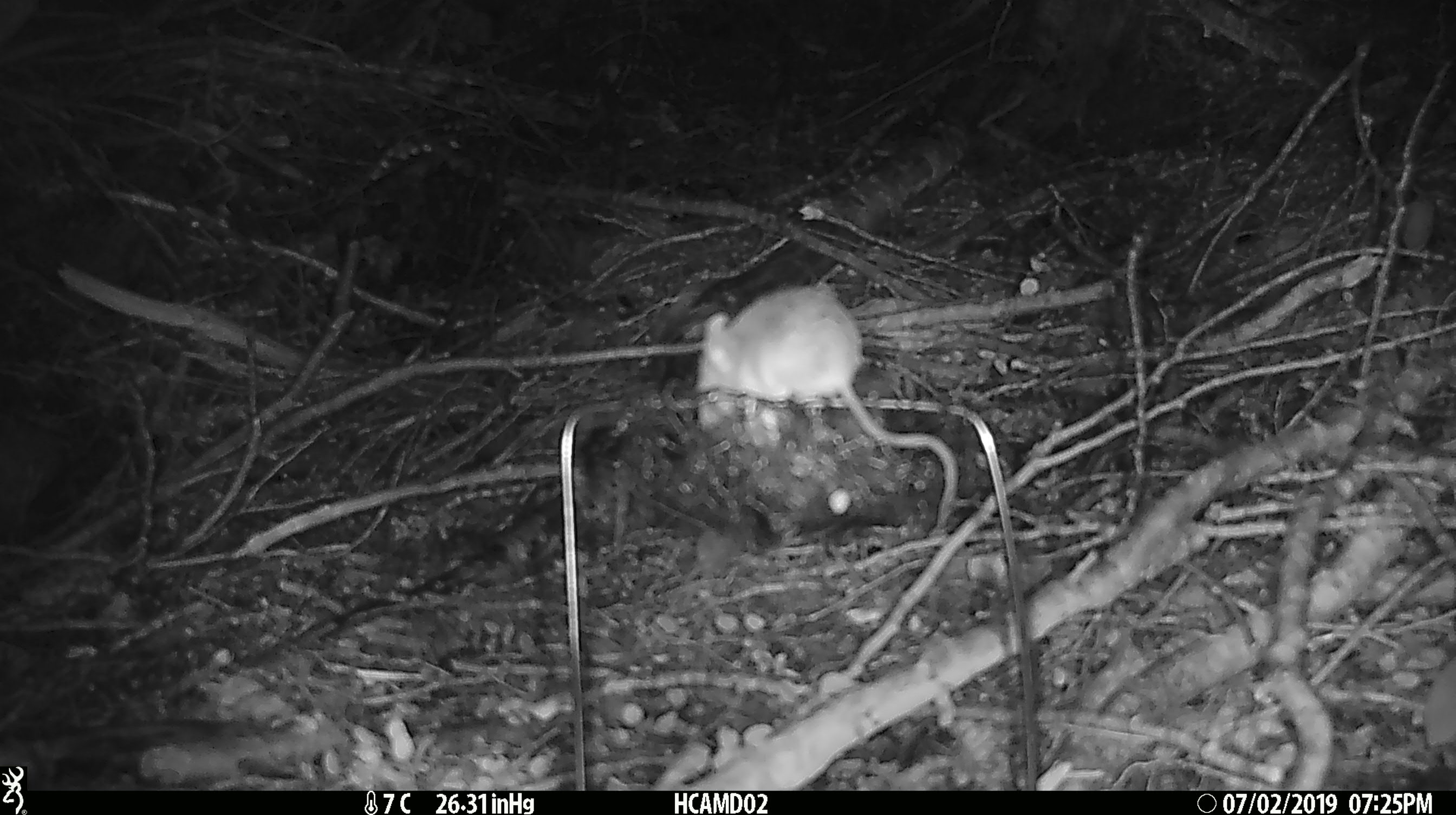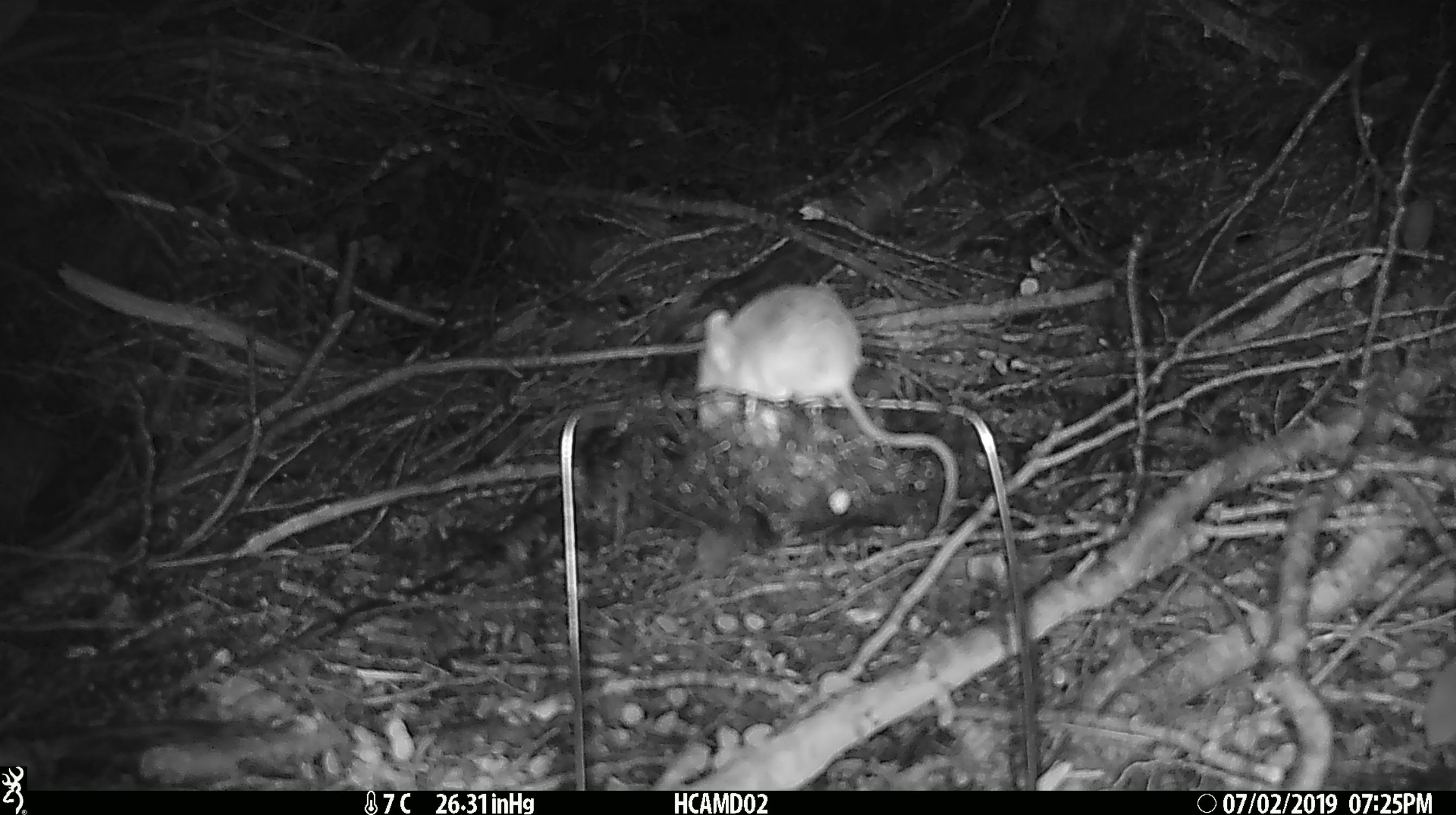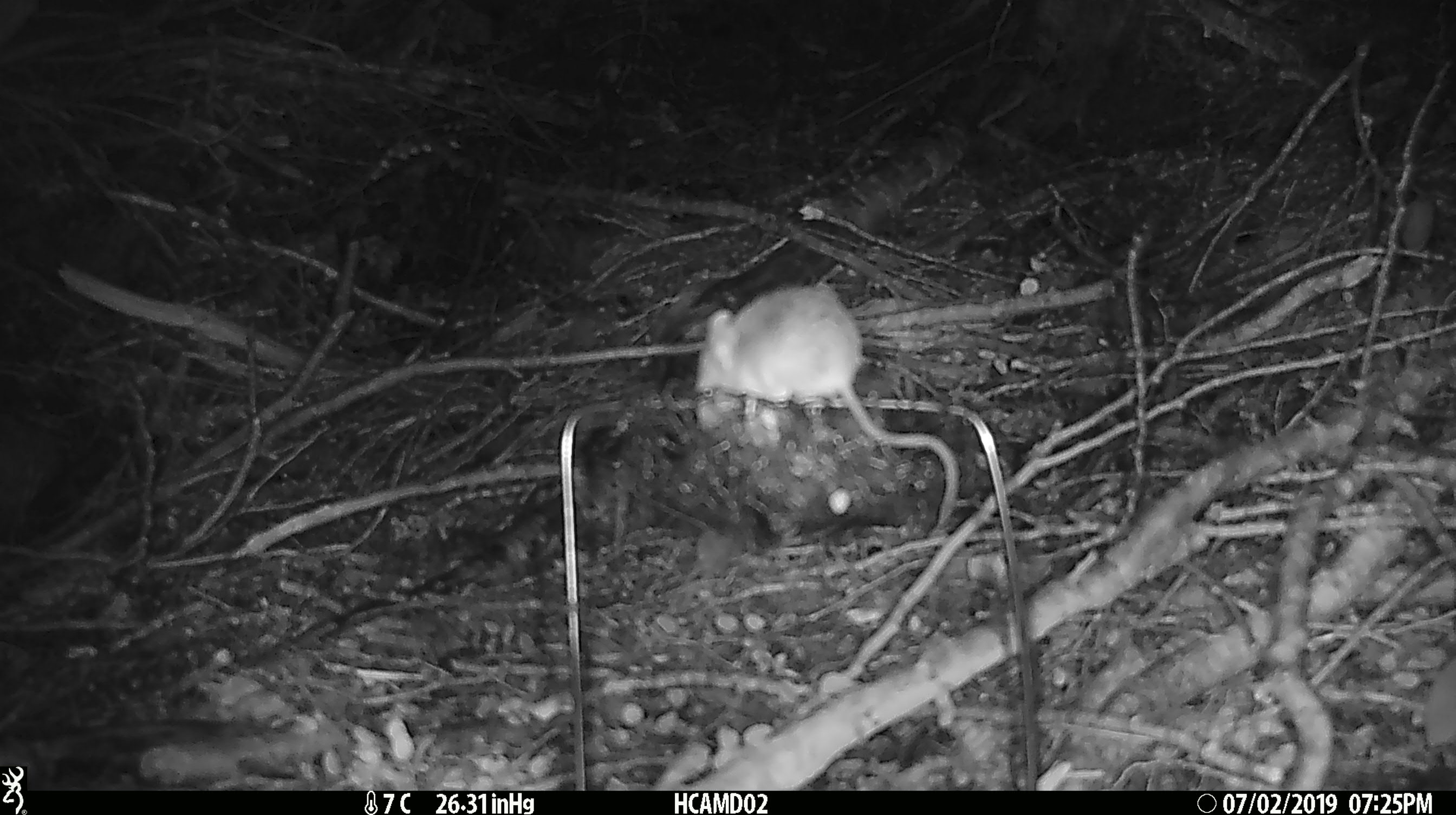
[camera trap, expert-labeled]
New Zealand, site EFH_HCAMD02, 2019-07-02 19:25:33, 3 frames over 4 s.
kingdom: Animalia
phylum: Chordata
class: Mammalia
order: Rodentia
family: Muridae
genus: Mus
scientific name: Mus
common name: mouse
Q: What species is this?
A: Mouse (Mus).